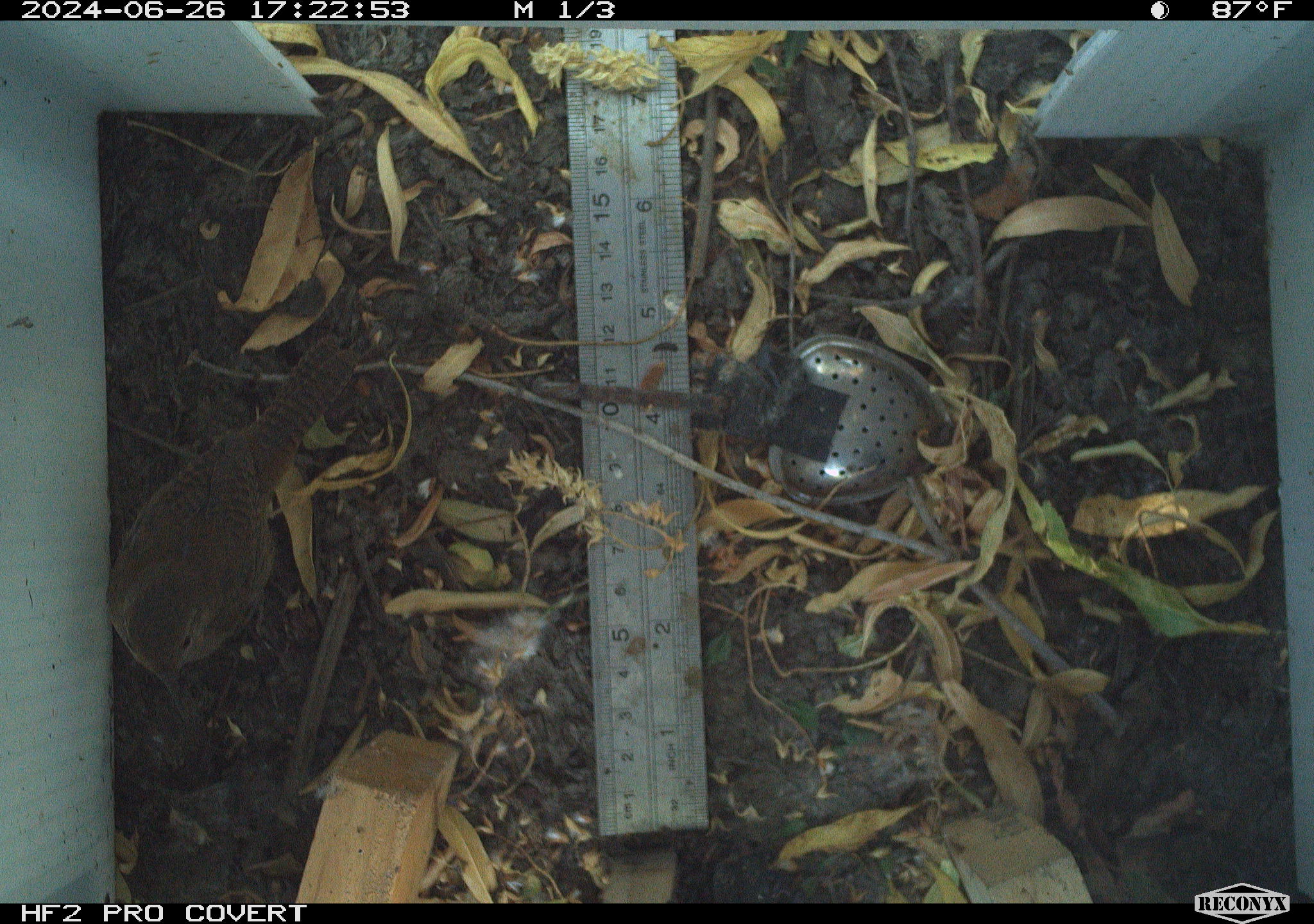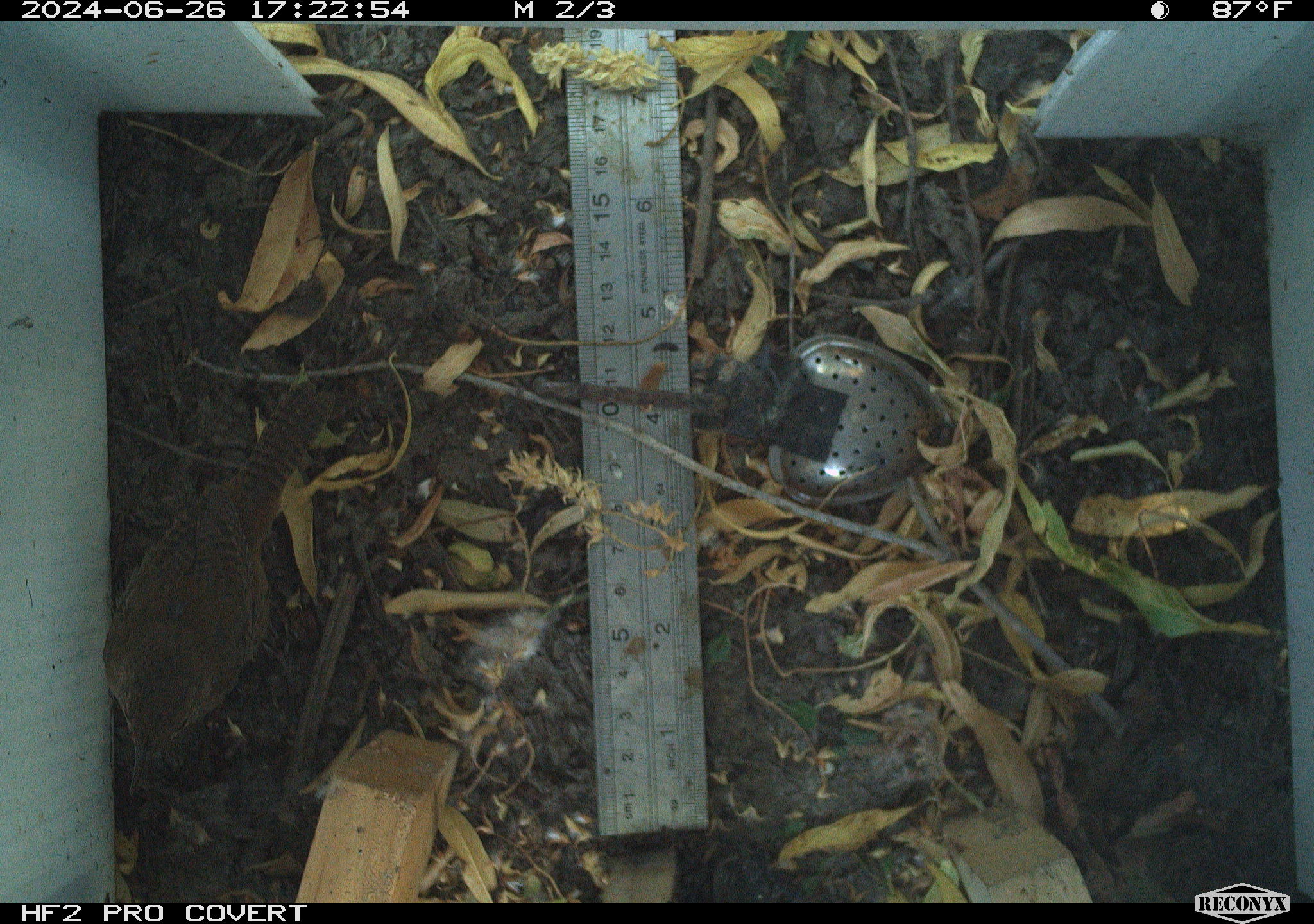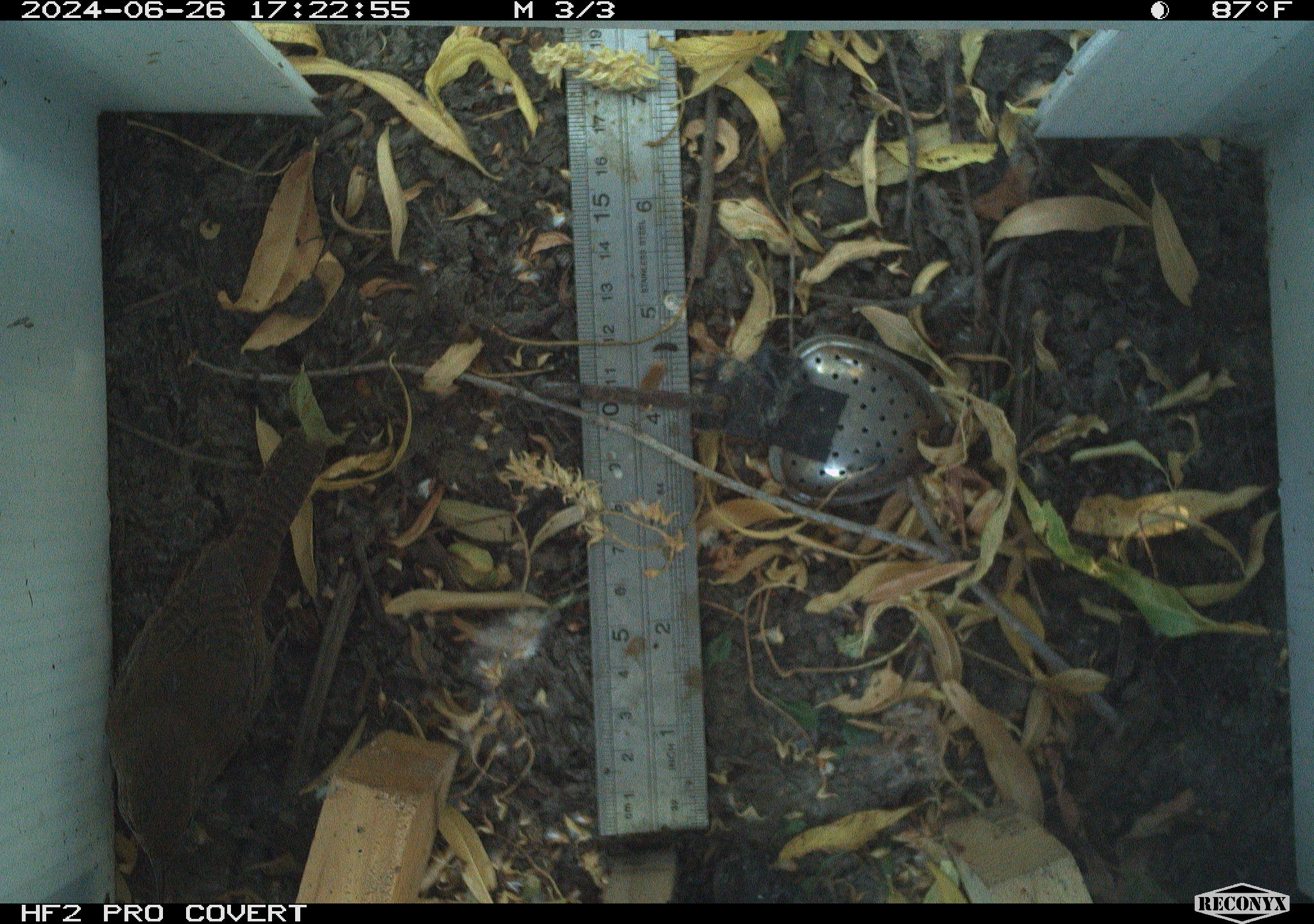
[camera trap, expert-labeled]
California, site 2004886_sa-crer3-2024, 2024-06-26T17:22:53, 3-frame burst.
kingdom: Animalia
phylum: Chordata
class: Aves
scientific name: Aves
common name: bird